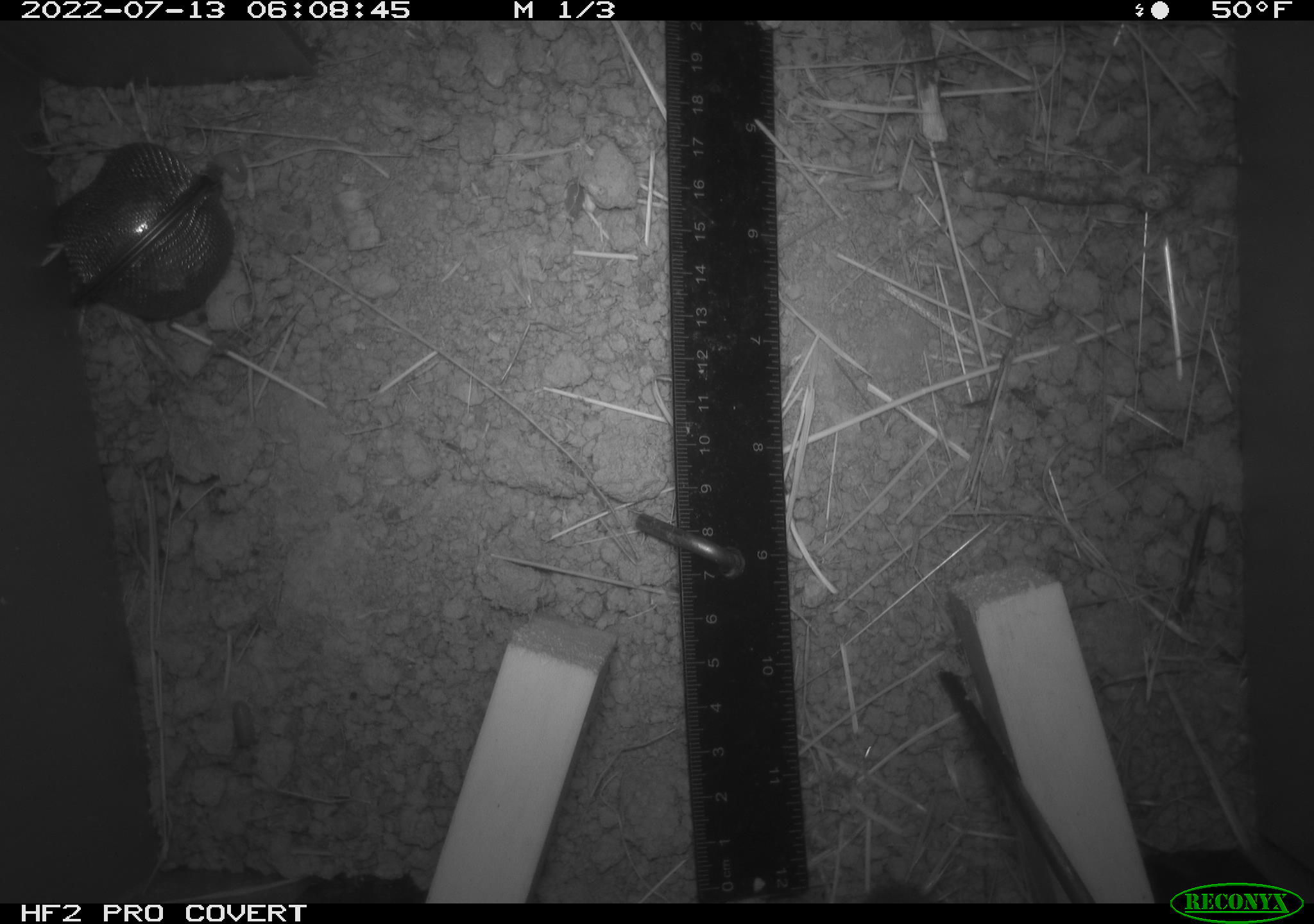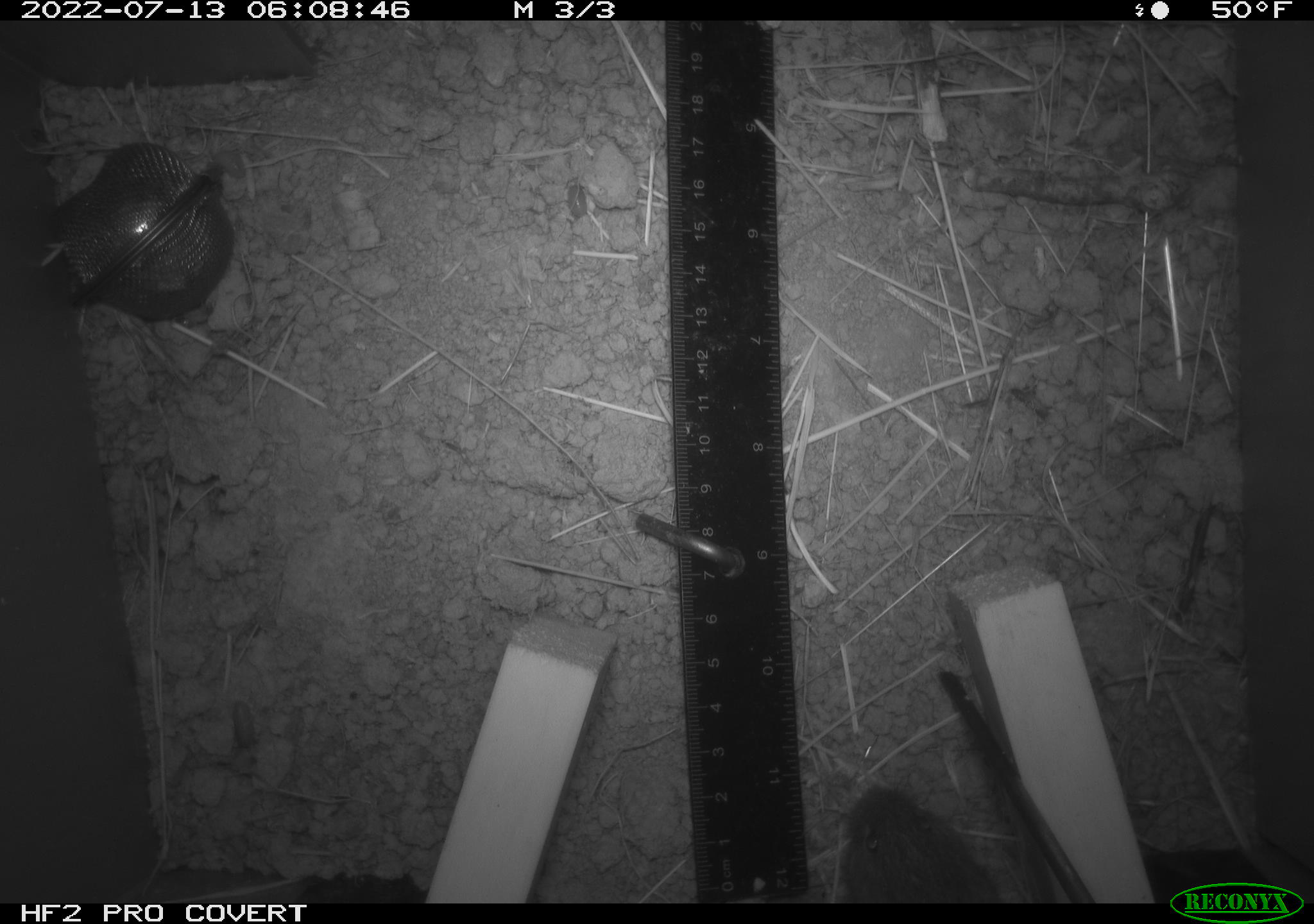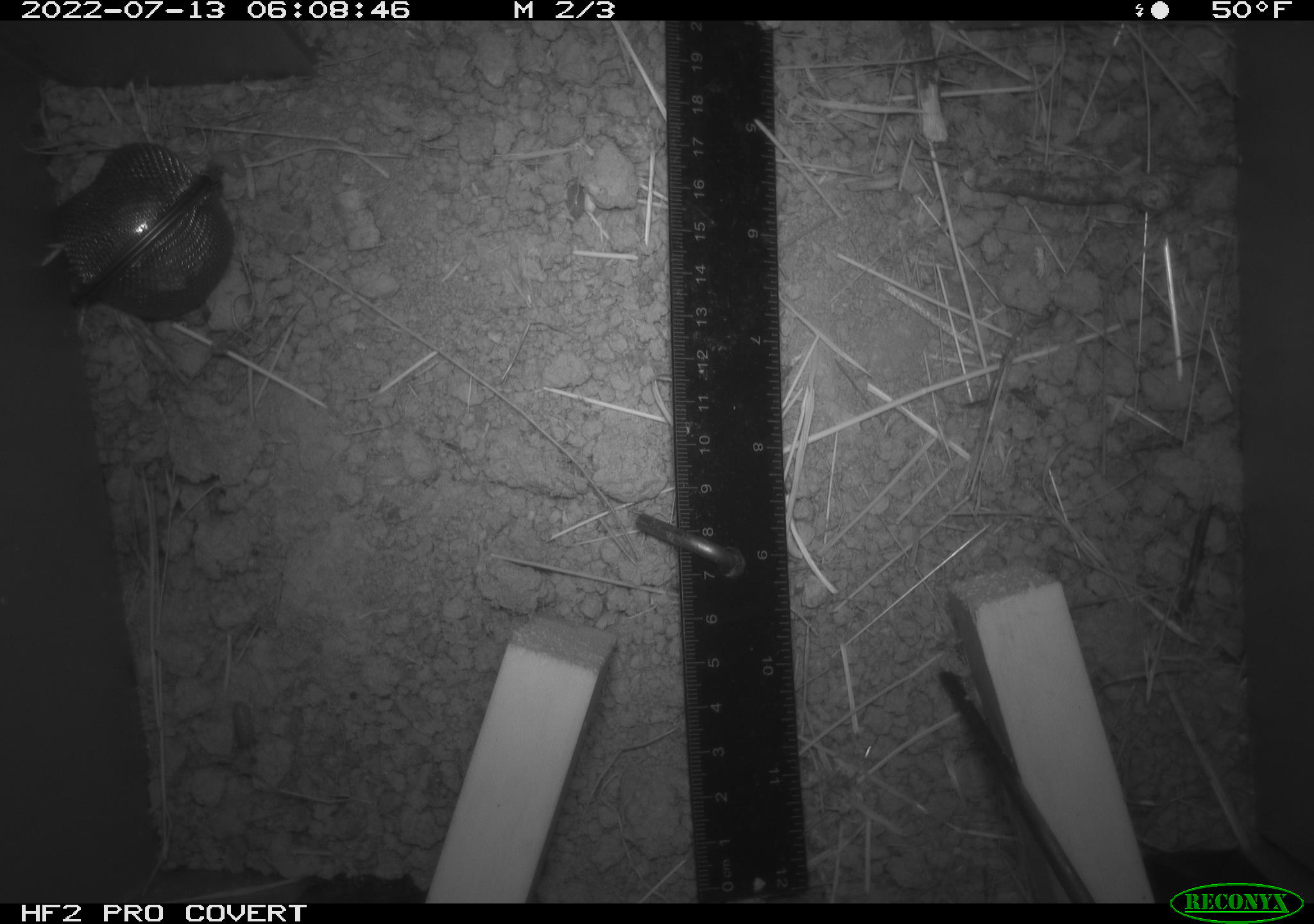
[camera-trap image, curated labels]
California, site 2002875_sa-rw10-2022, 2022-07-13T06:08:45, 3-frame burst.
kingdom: Animalia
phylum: Chordata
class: Mammalia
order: Rodentia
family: Cricetidae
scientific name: Arvicolinae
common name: voles, lemmings, and muskrats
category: arvicolinae subfamily